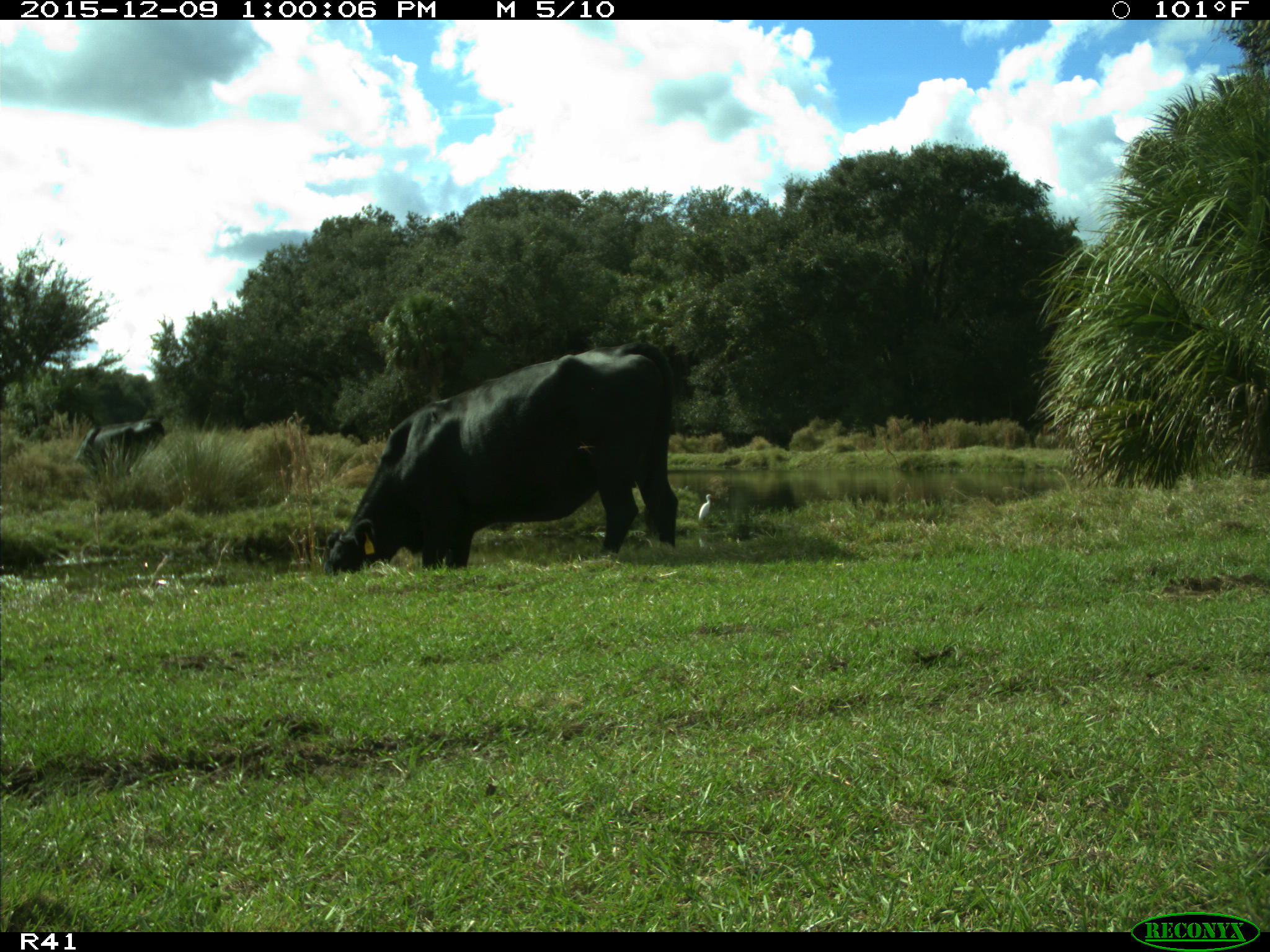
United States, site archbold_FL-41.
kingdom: Animalia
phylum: Chordata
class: Mammalia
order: Artiodactyla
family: Bovidae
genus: Bos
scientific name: Bos taurus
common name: domestic cow